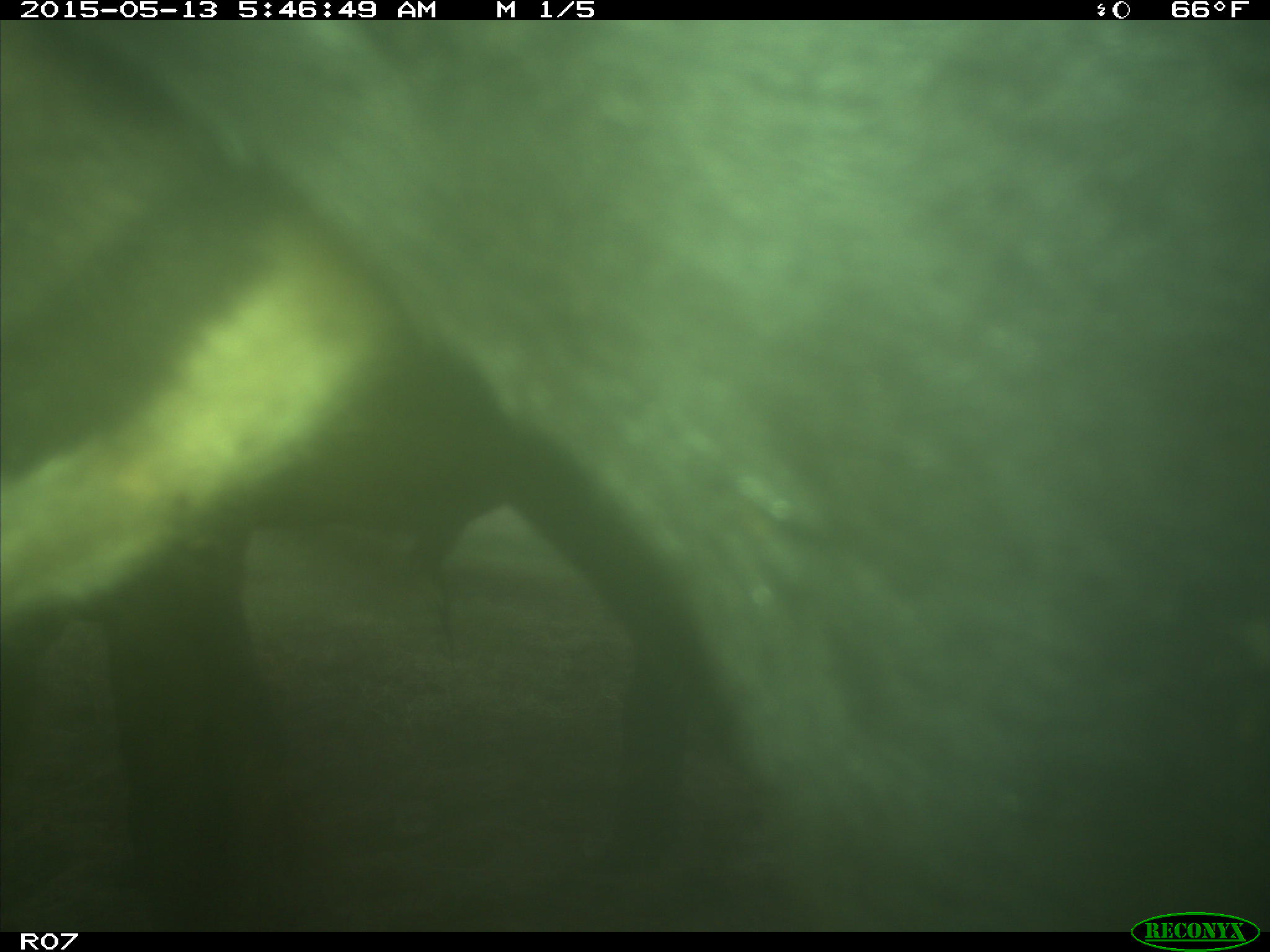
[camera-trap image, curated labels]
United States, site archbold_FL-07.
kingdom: Animalia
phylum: Chordata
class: Mammalia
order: Artiodactyla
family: Bovidae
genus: Bos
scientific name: Bos taurus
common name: domestic cow